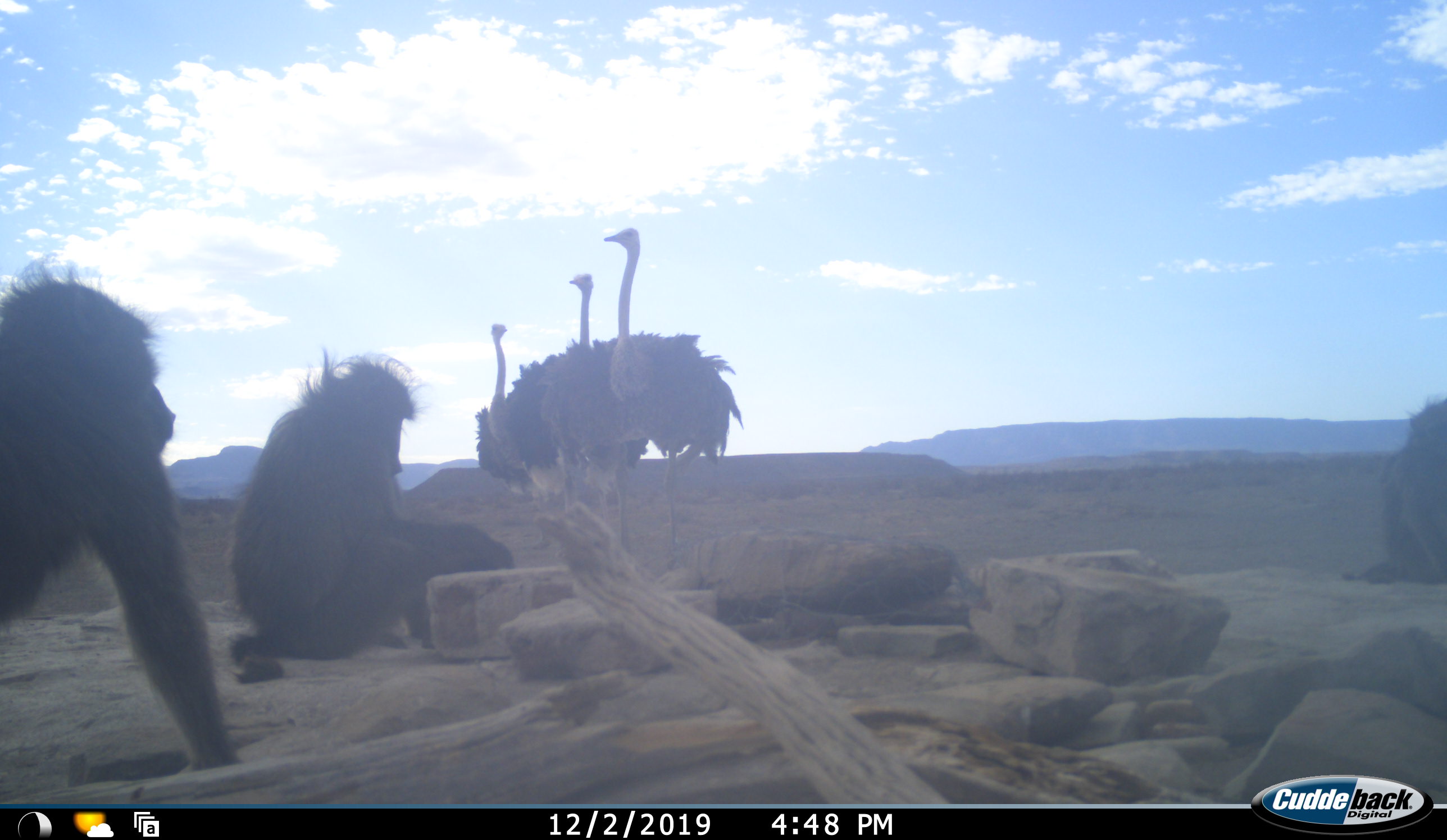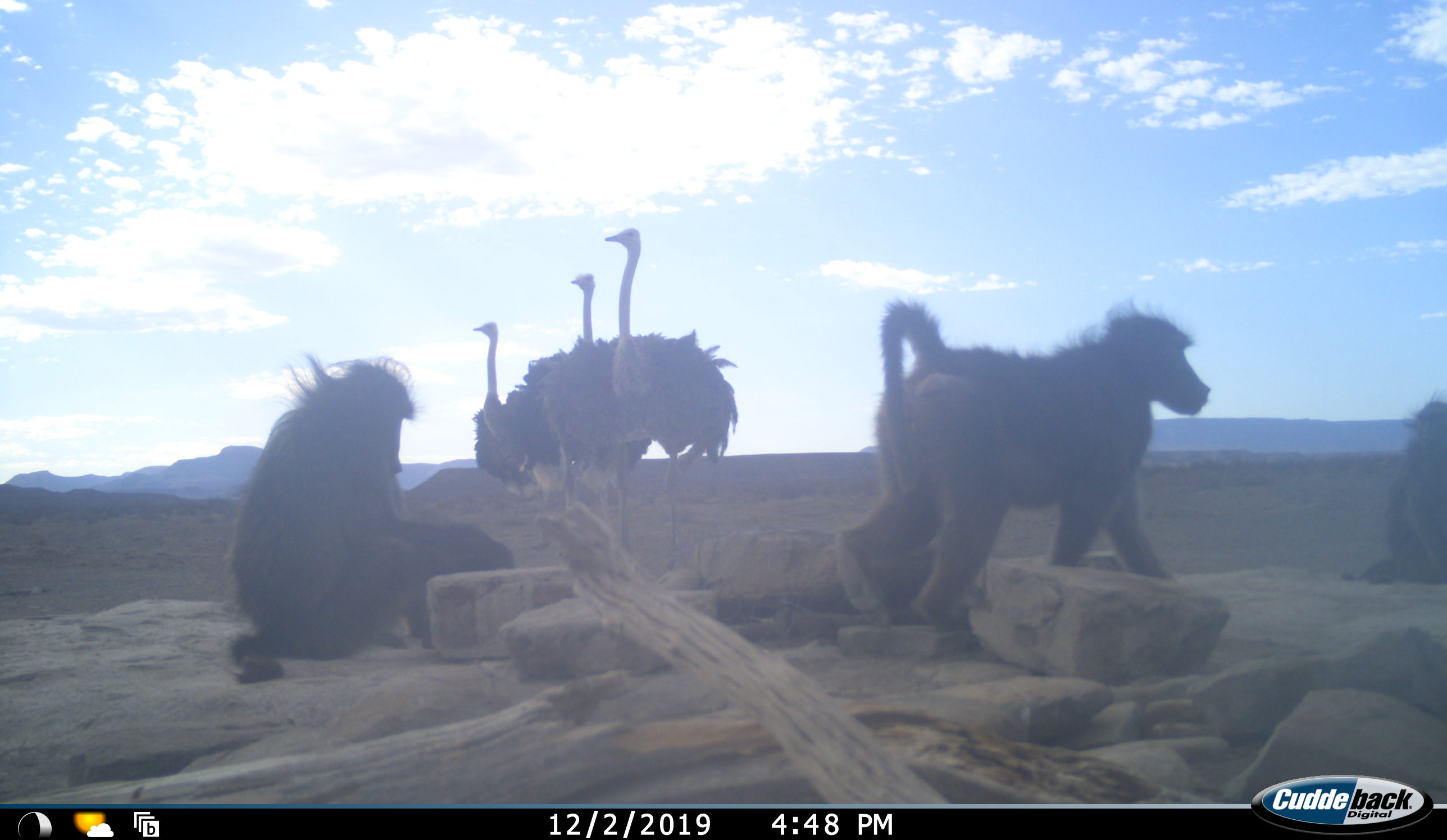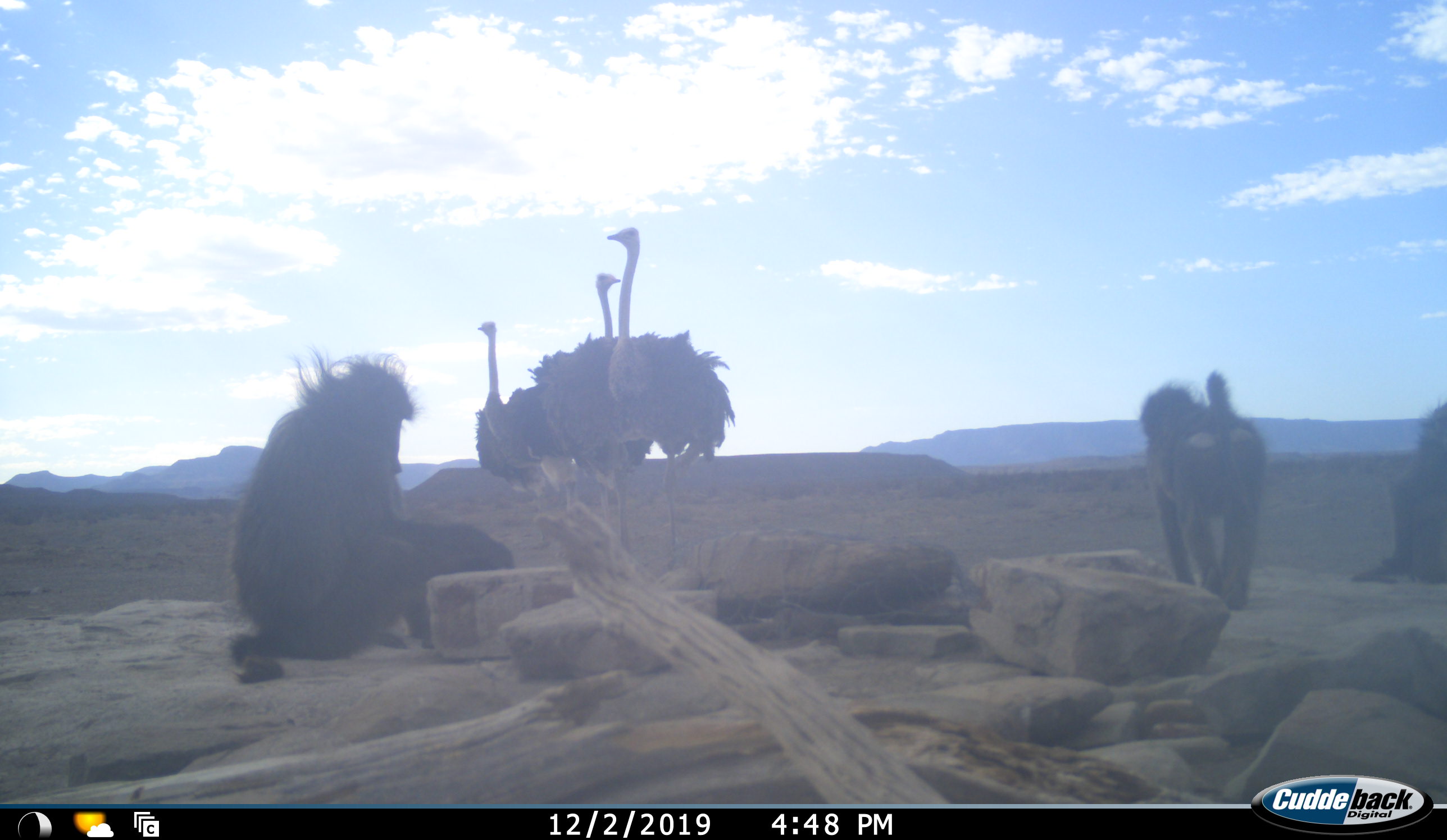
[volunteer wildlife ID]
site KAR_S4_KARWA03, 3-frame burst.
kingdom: Animalia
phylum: Chordata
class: Mammalia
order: Primates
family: Cercopithecidae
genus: Papio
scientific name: Papio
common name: baboon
Baboon (Papio), count 3. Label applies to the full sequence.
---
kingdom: Animalia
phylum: Chordata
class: Aves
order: Struthioniformes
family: Struthionidae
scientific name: Struthionidae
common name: ostrich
Ostrich (Struthionidae), count 3. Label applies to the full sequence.